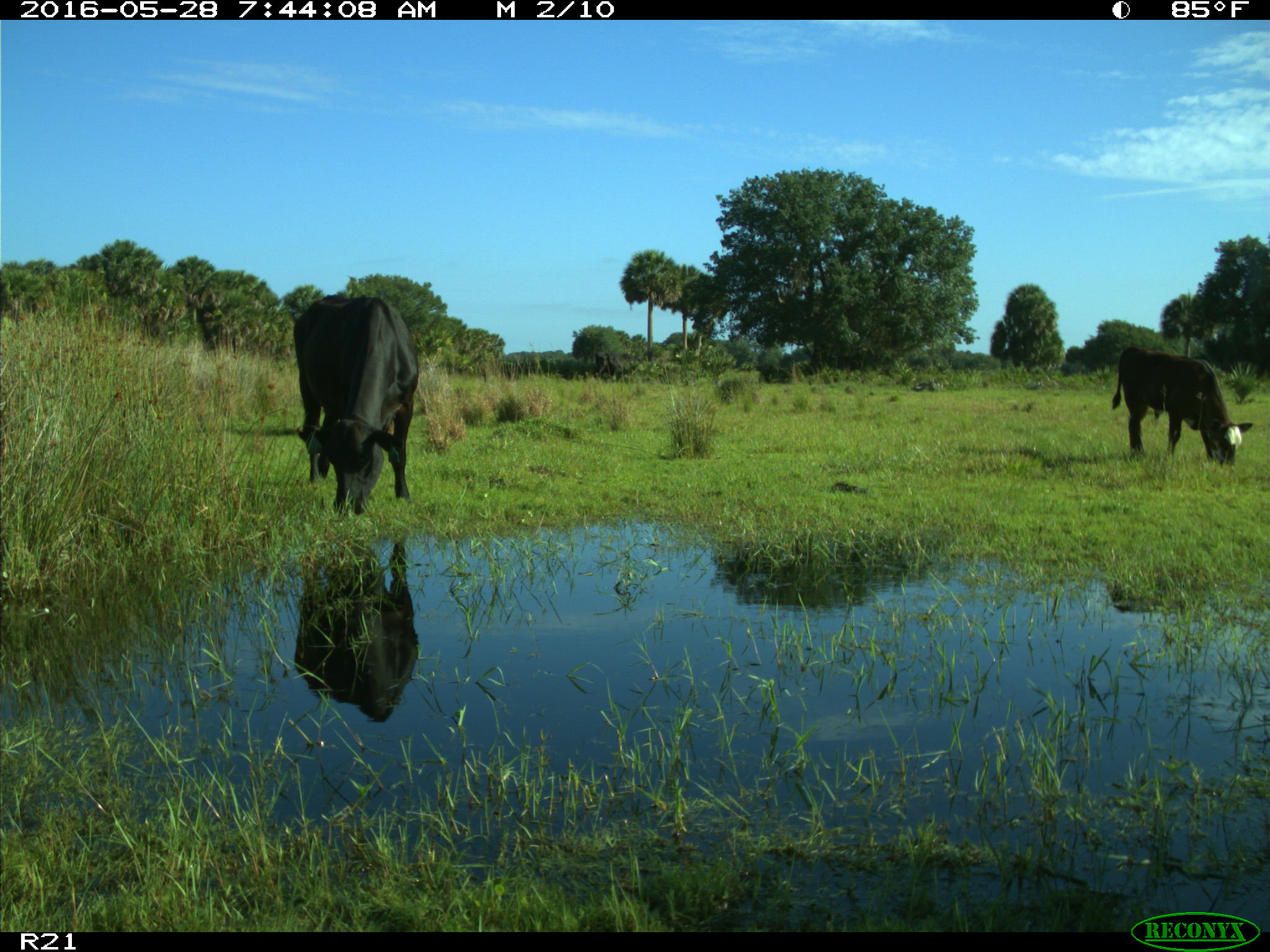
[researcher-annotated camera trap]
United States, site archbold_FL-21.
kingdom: Animalia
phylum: Chordata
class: Mammalia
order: Artiodactyla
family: Bovidae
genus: Bos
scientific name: Bos taurus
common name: domestic cow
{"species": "Bos taurus (domestic cow)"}